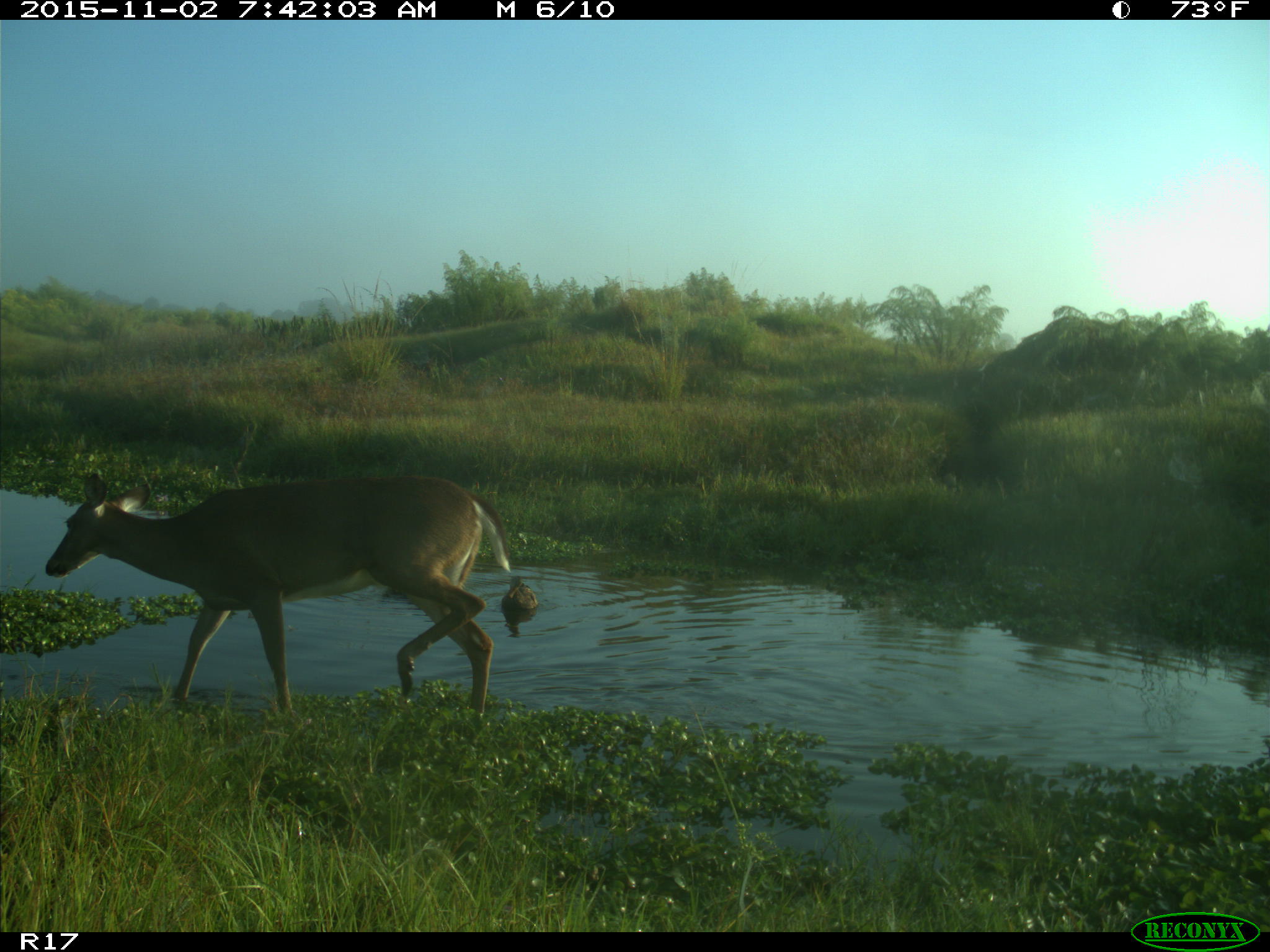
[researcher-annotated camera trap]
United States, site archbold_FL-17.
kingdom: Animalia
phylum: Chordata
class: Mammalia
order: Artiodactyla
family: Cervidae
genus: Odocoileus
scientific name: Odocoileus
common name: deer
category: unidentified deer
Unidentified deer (deer) (Odocoileus).